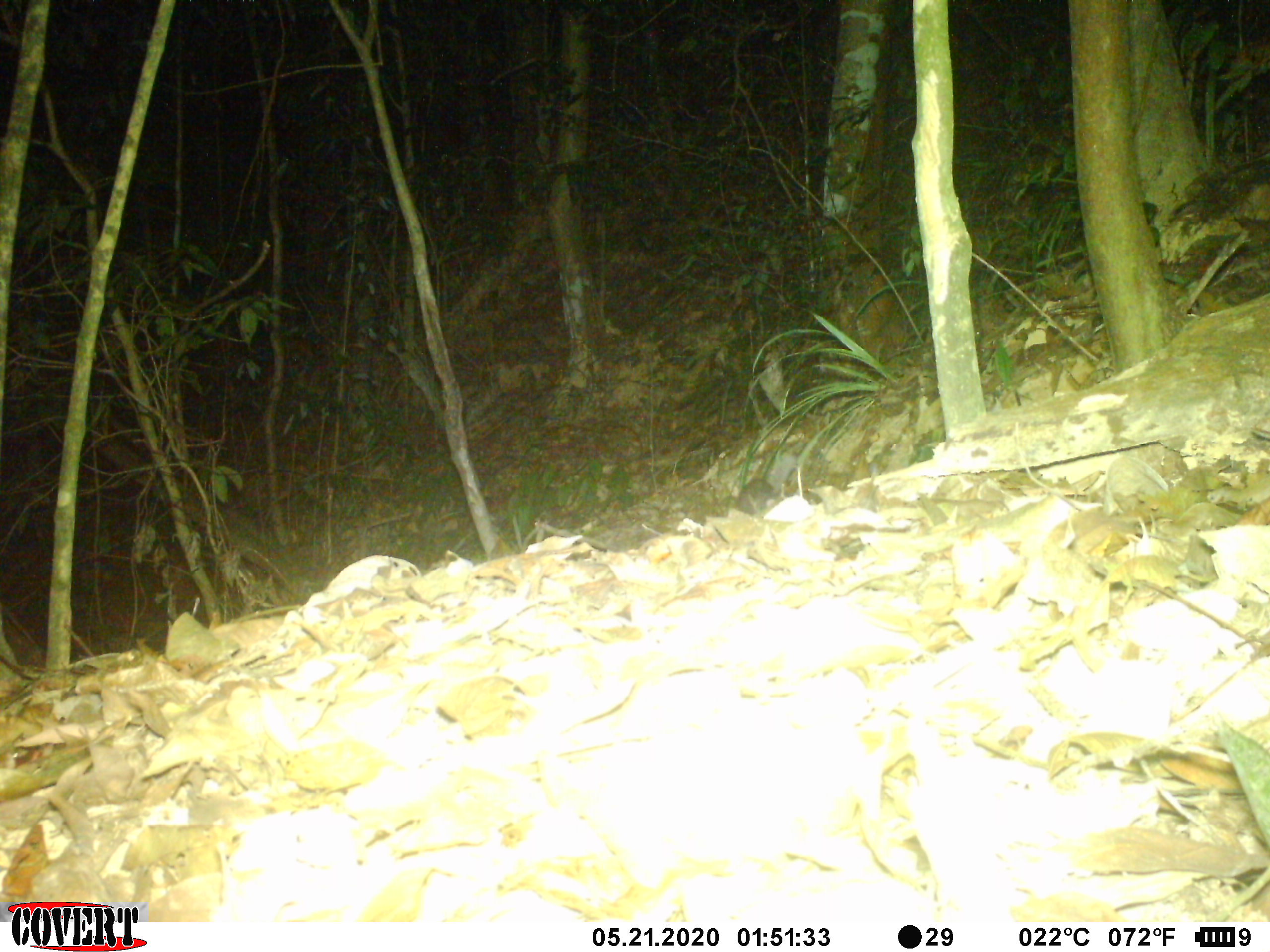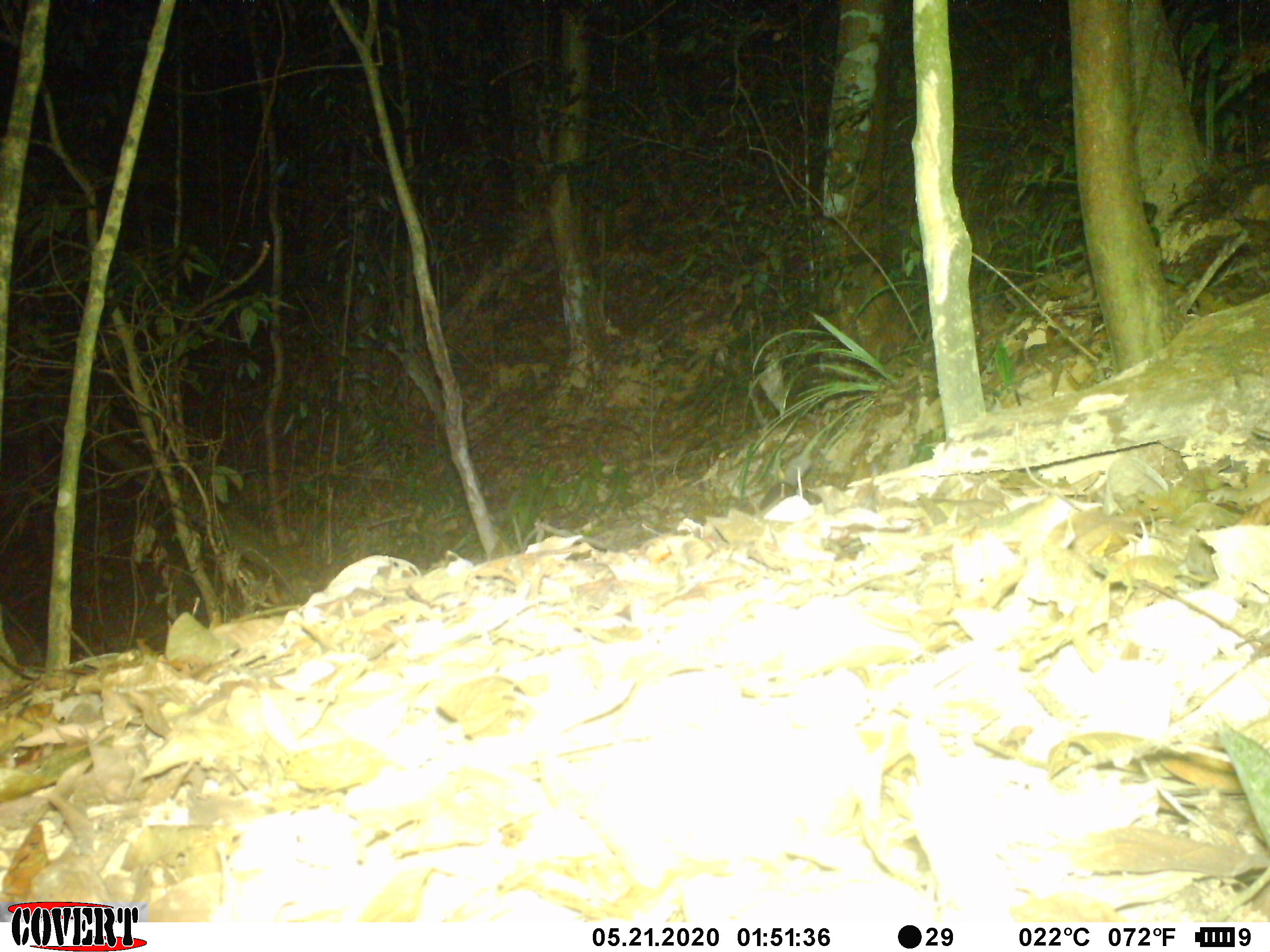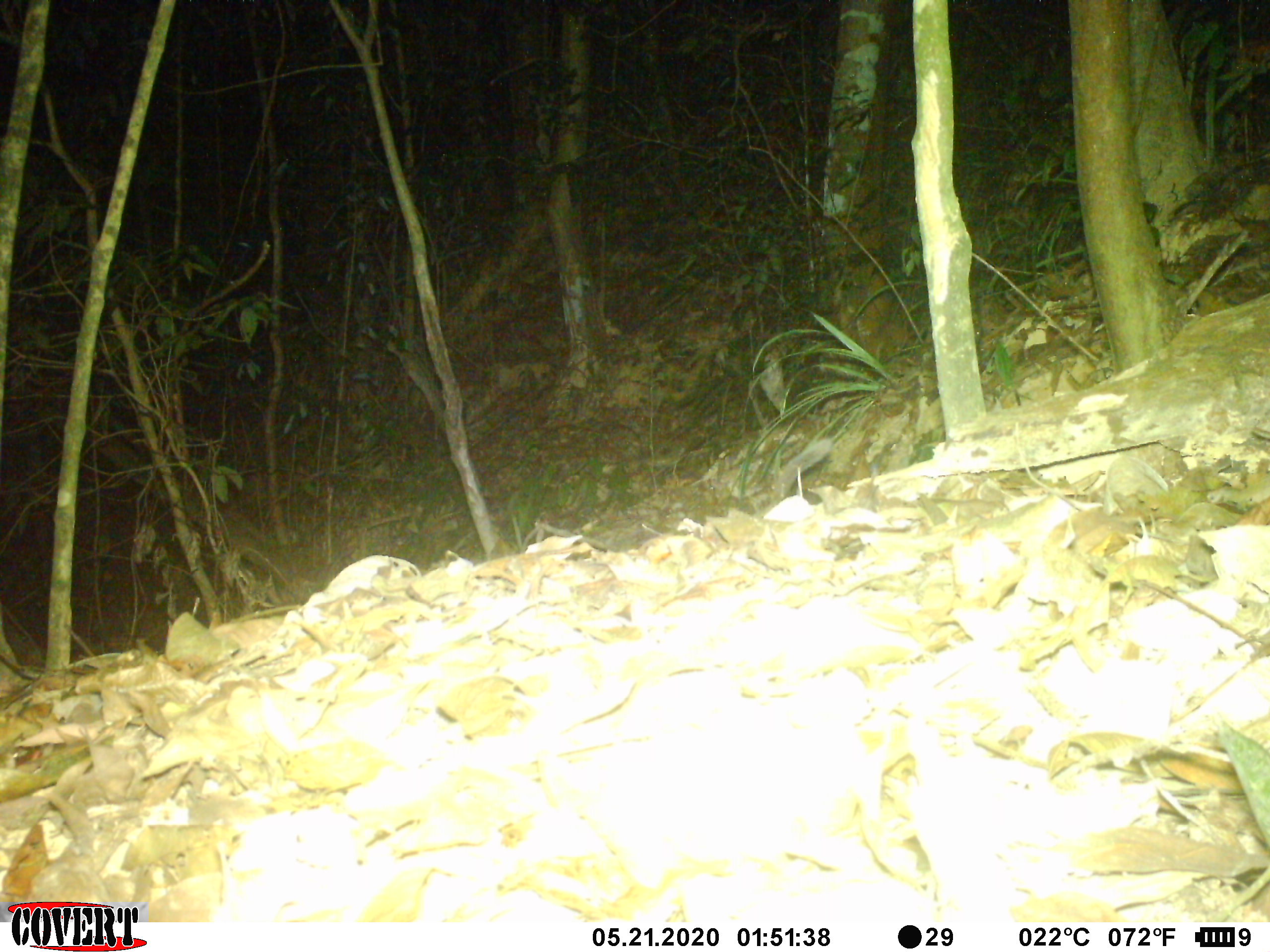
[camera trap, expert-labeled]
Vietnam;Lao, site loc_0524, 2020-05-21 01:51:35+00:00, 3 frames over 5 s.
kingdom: Animalia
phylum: Chordata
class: Mammalia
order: Carnivora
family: Mustelidae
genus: Melogale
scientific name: Melogale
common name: ferret badger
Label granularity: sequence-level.